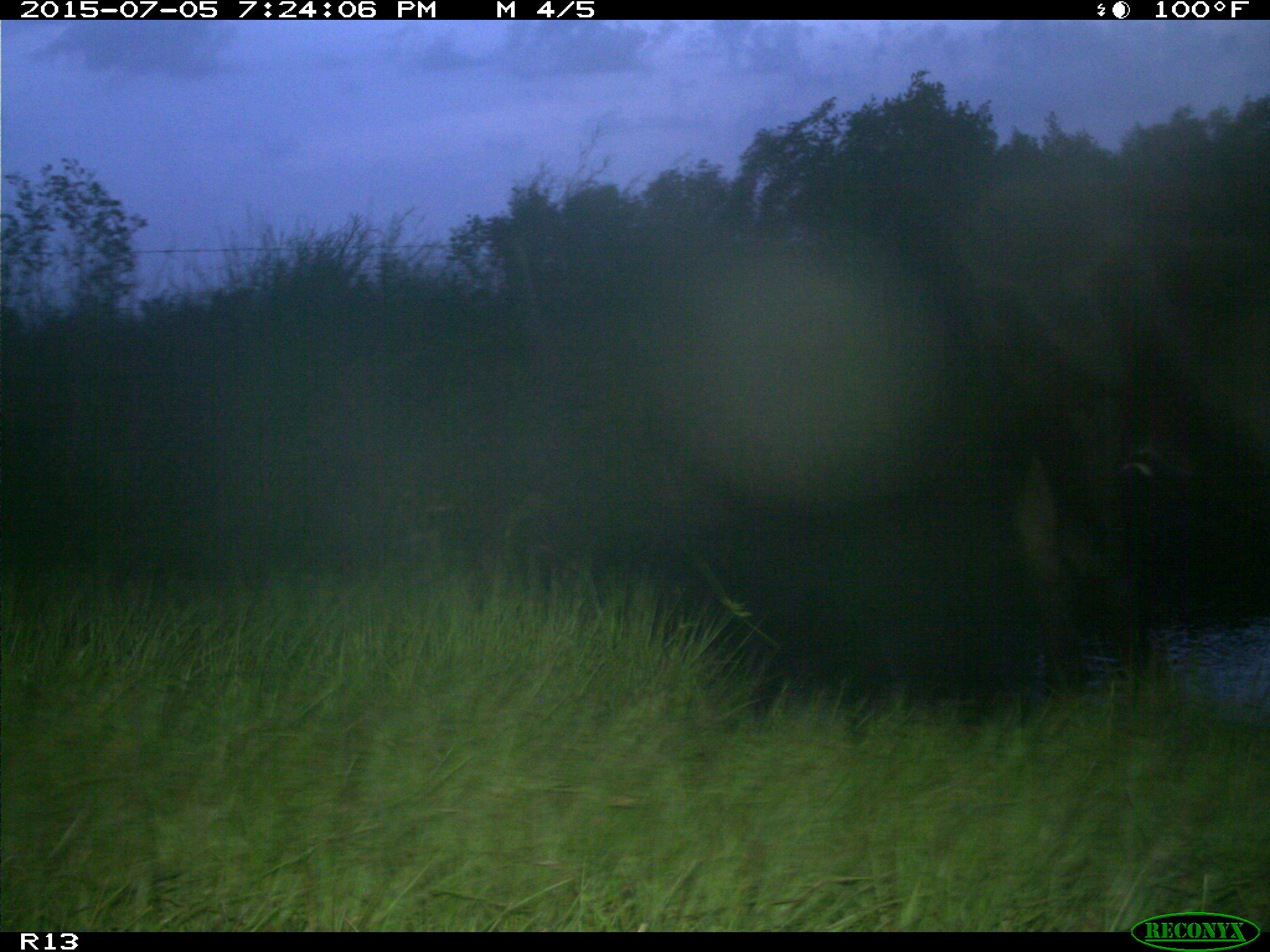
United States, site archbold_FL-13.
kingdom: Animalia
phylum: Chordata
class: Mammalia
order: Artiodactyla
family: Bovidae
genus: Bos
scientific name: Bos taurus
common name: domestic cow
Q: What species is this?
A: Bos taurus (domestic cow).